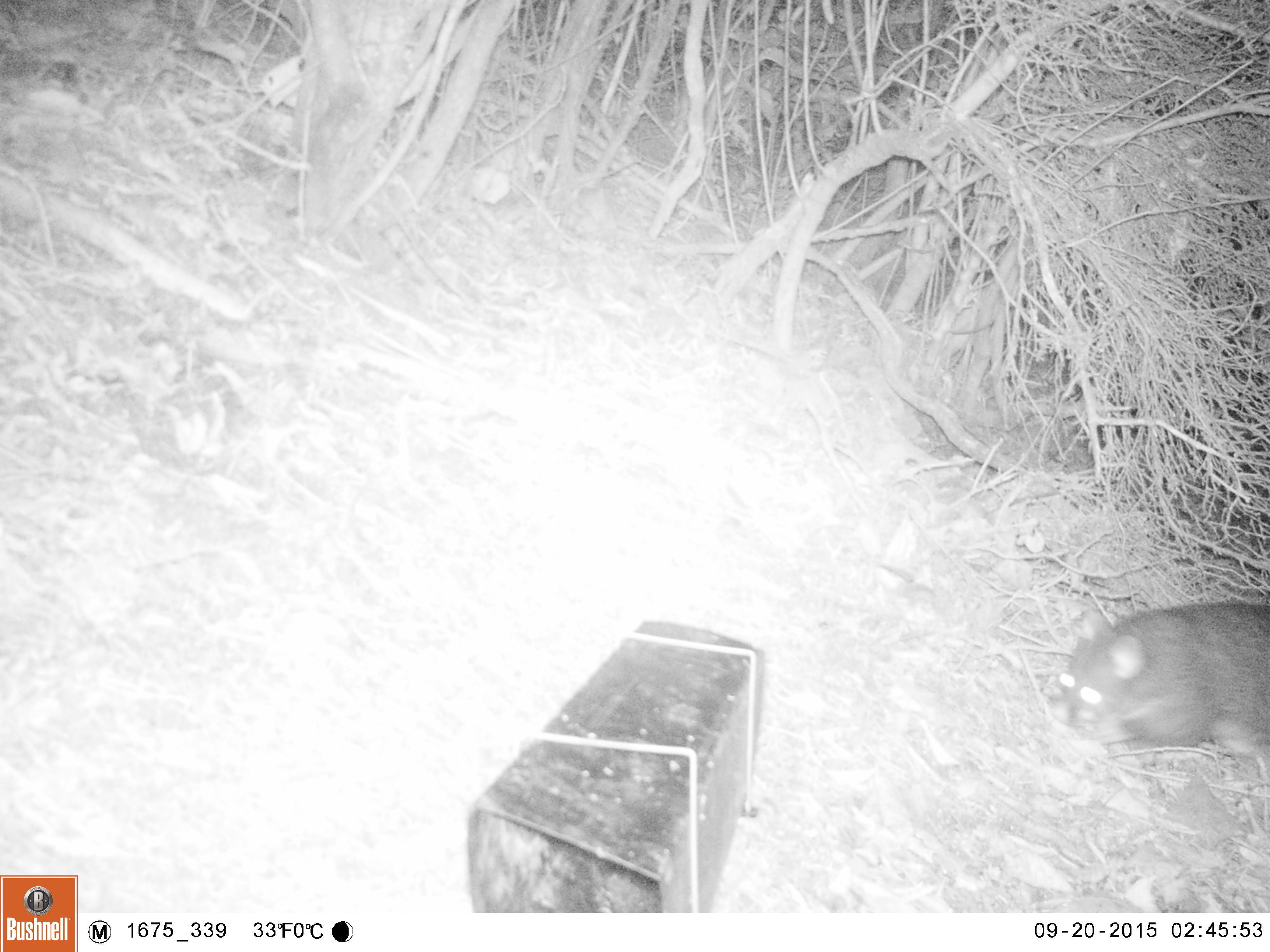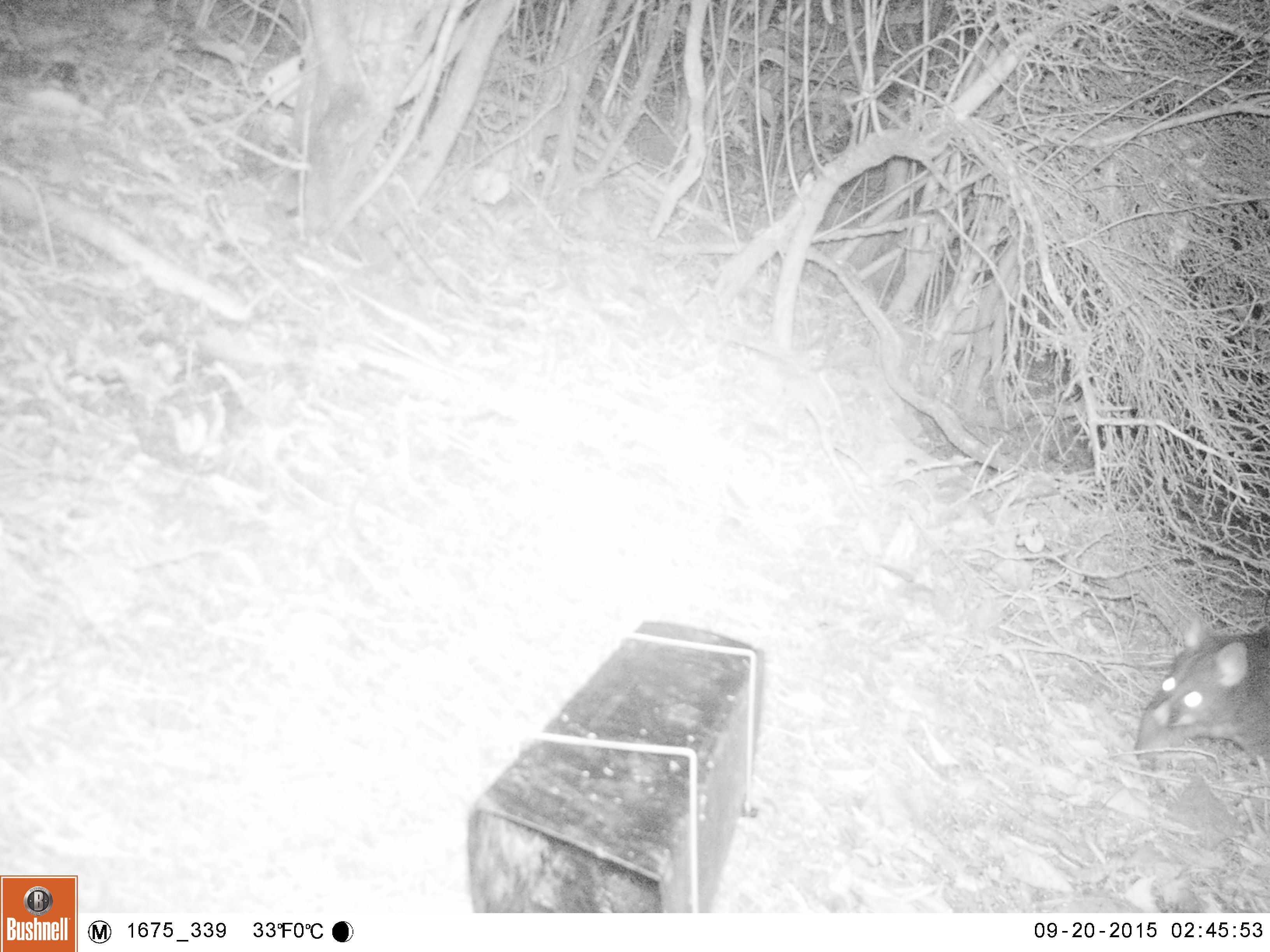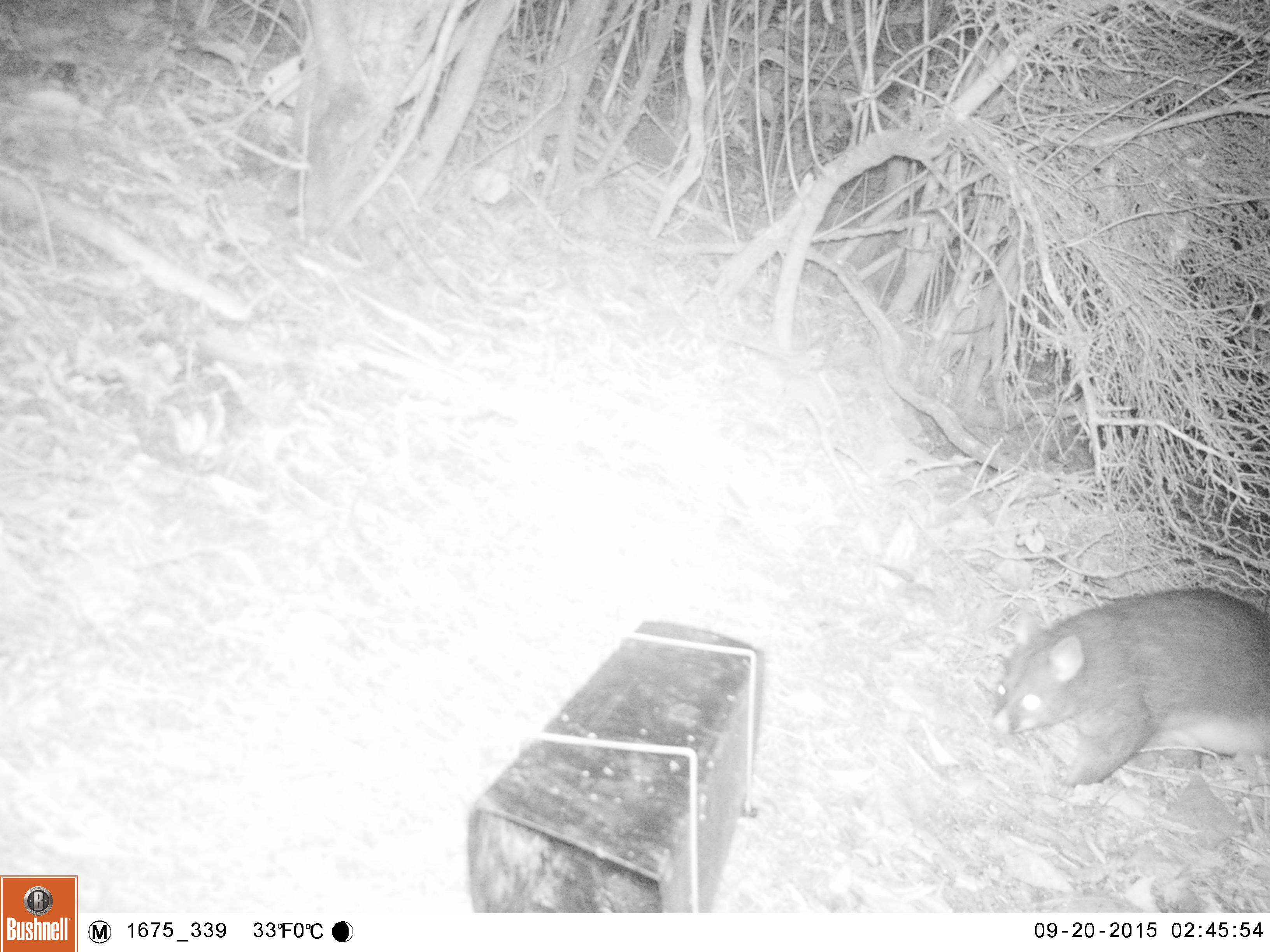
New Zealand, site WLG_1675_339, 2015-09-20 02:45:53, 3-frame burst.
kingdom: Animalia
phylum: Chordata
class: Mammalia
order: Diprotodontia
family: Phalangeridae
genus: Trichosurus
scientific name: Trichosurus vulpecula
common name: common brushtail possum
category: possum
Possum (common brushtail possum) (Trichosurus vulpecula).